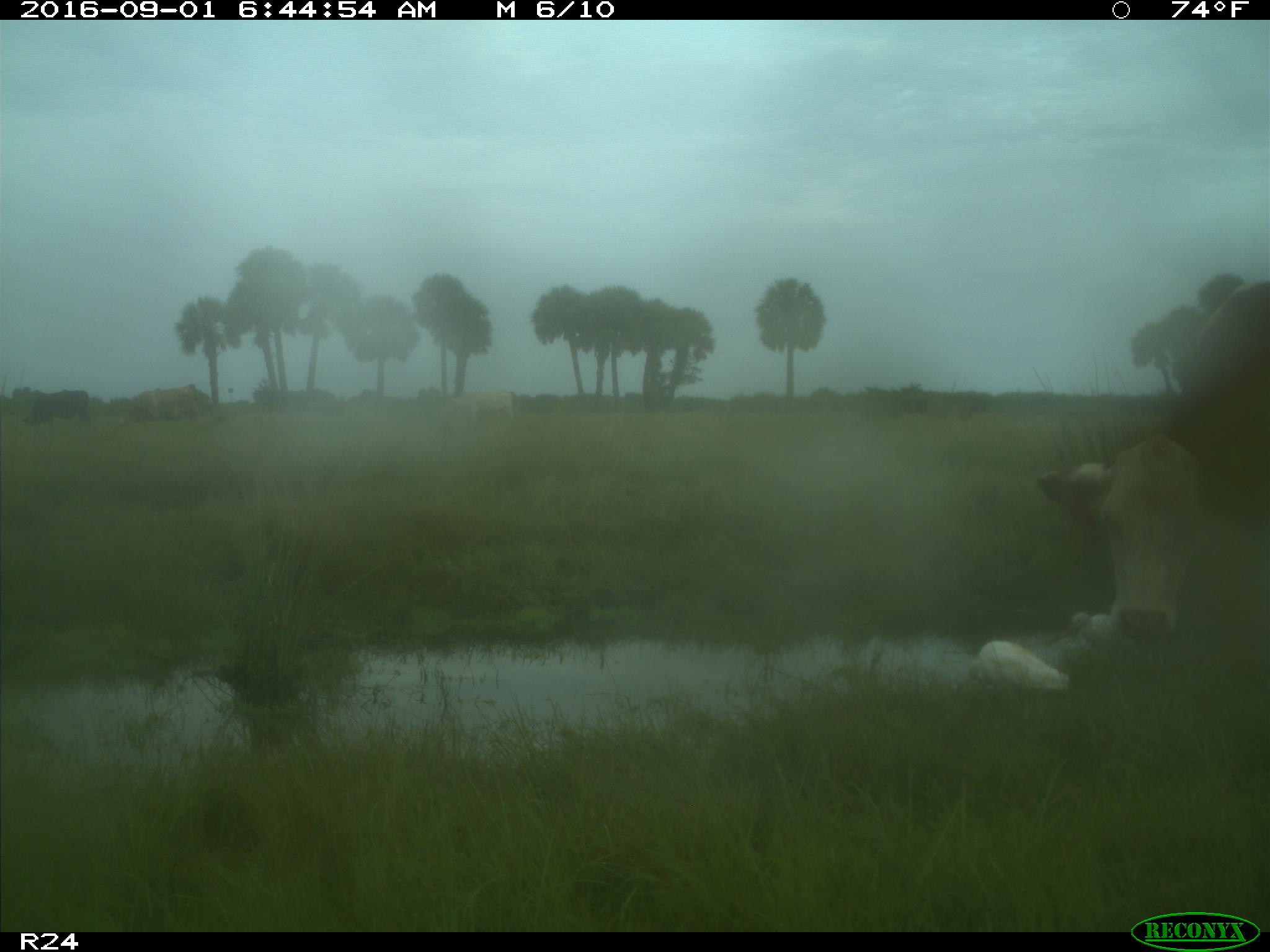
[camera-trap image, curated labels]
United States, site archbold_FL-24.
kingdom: Animalia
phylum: Chordata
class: Mammalia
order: Artiodactyla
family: Bovidae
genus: Bos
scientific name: Bos taurus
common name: domestic cow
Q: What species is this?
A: Bos taurus (domestic cow).